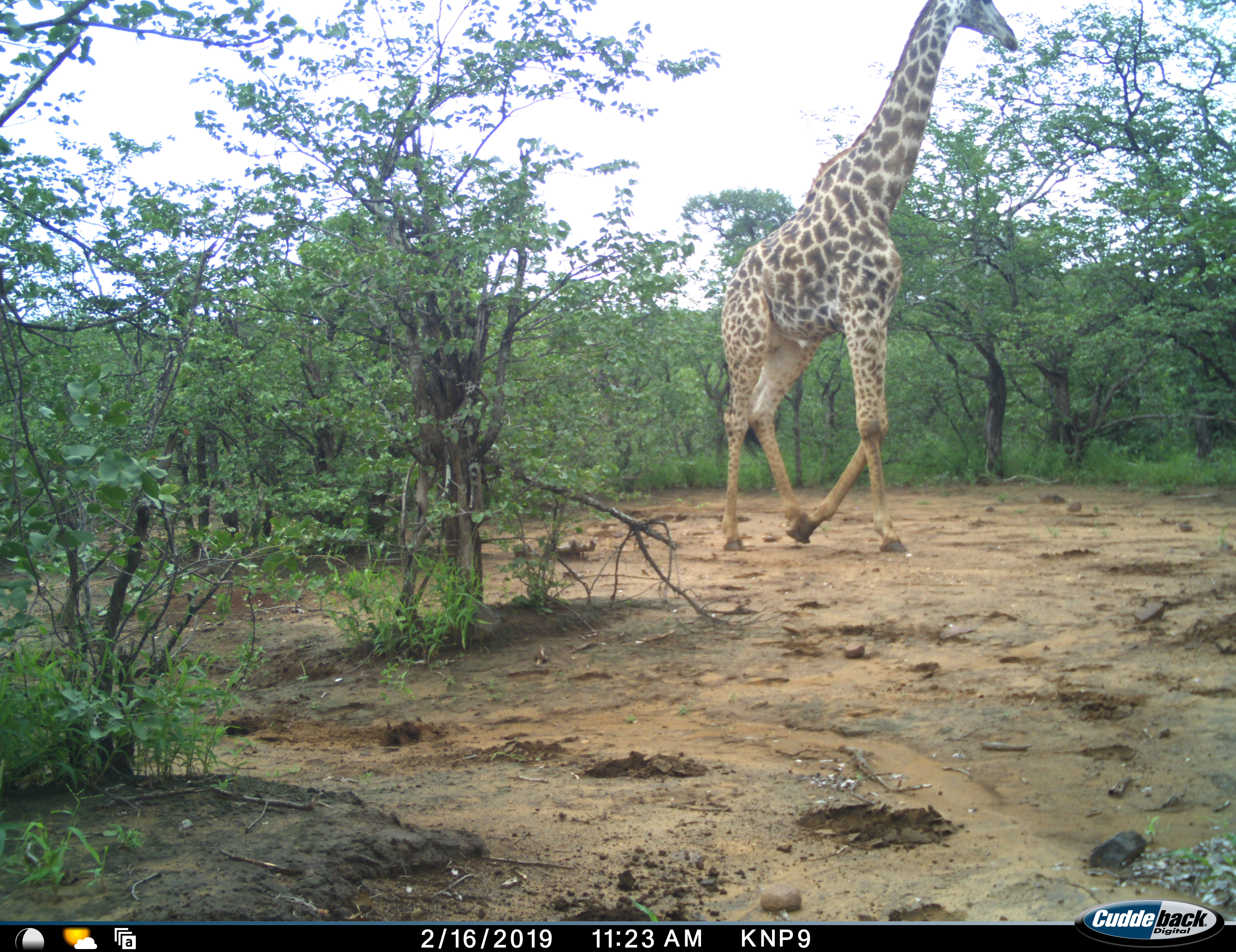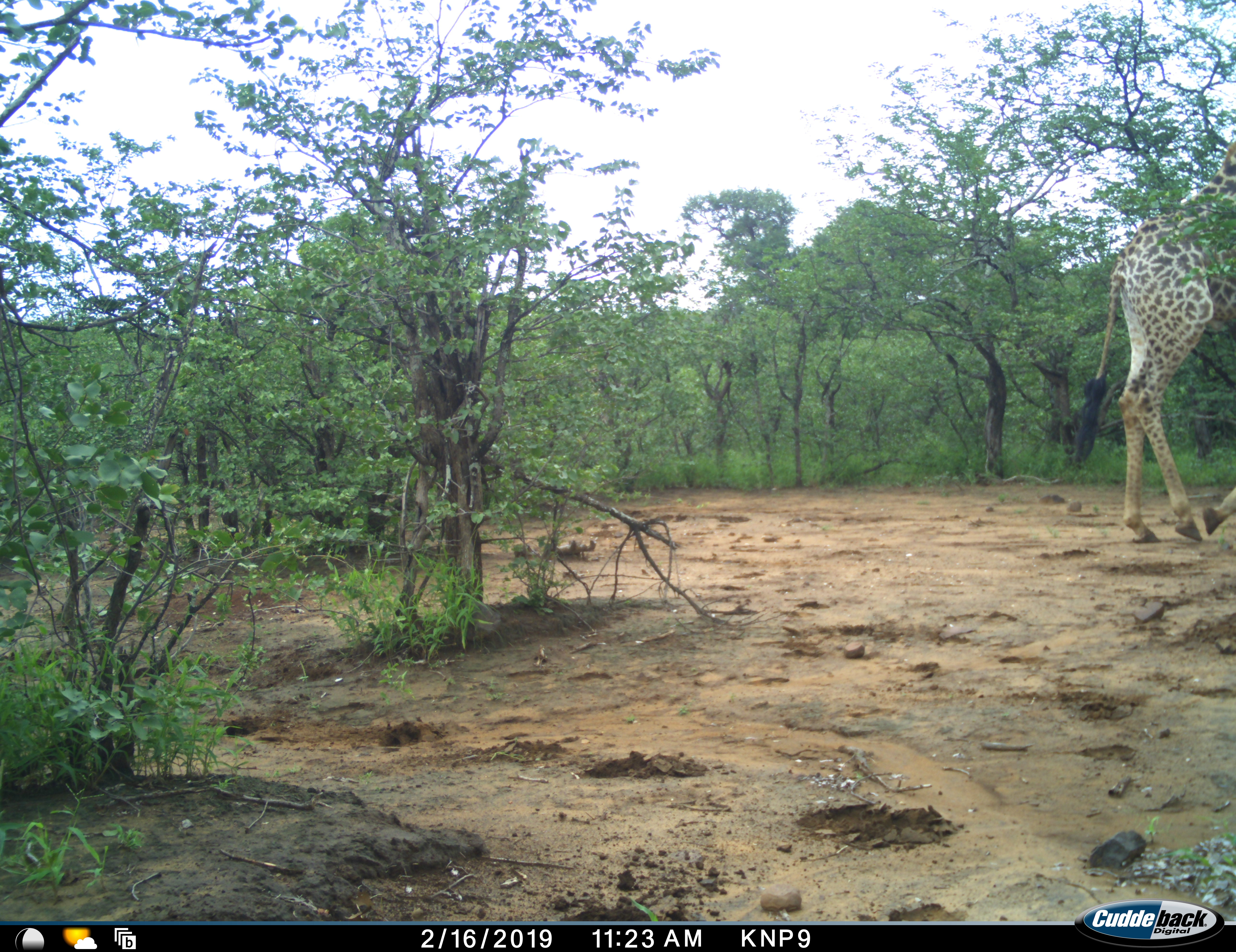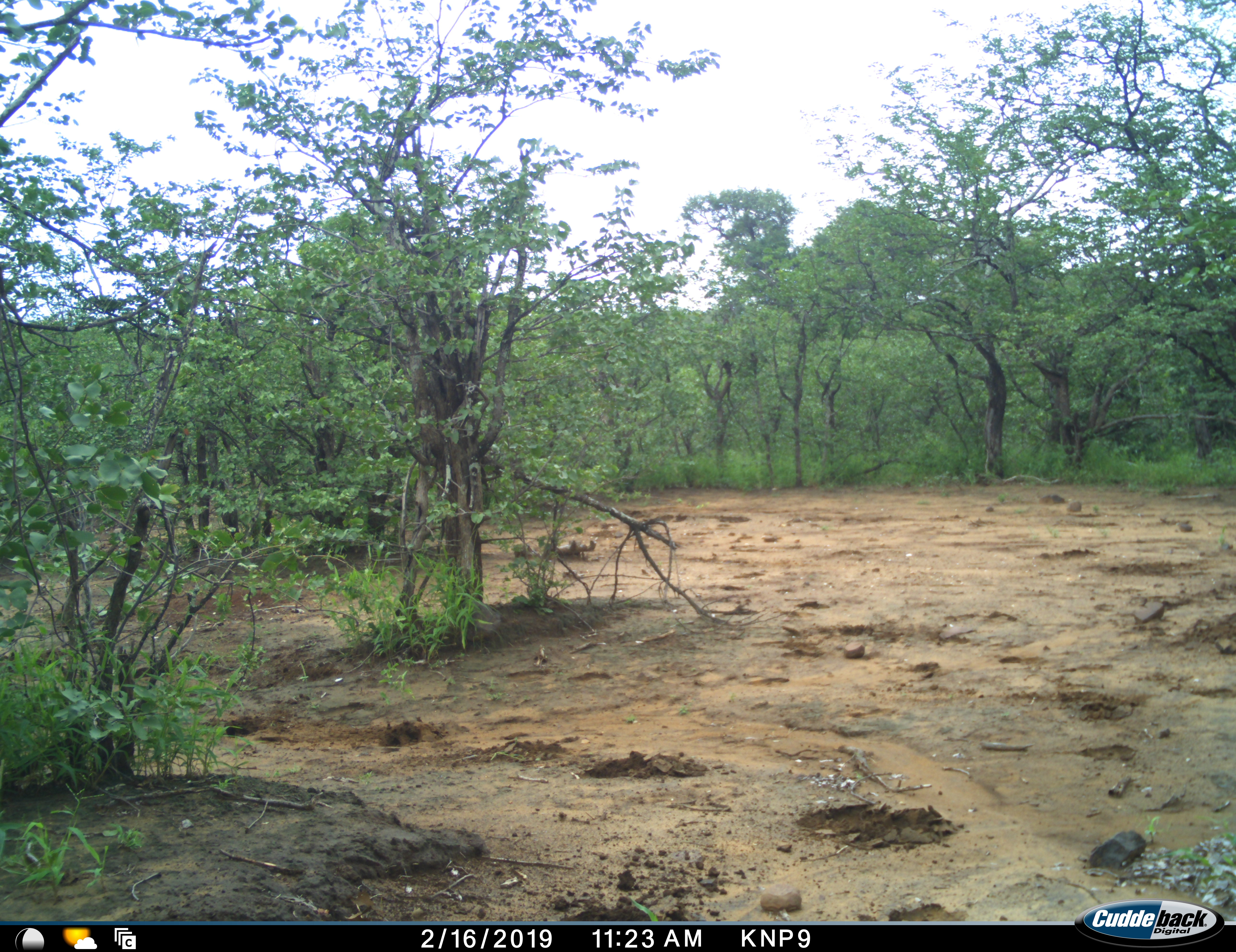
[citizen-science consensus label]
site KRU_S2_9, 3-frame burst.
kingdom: Animalia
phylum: Chordata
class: Mammalia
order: Artiodactyla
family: Giraffidae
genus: Giraffa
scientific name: Giraffa camelopardalis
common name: giraffe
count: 1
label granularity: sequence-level